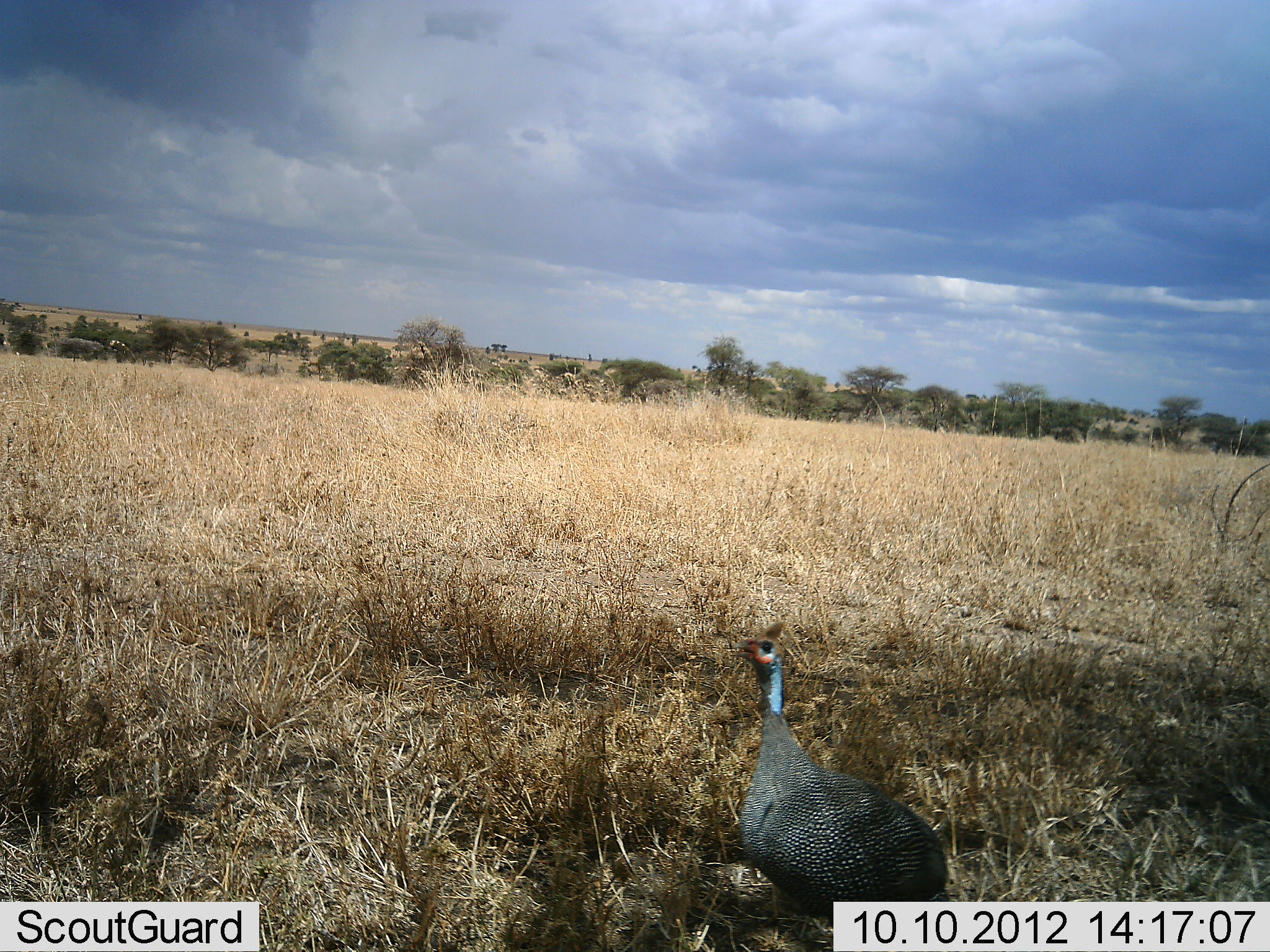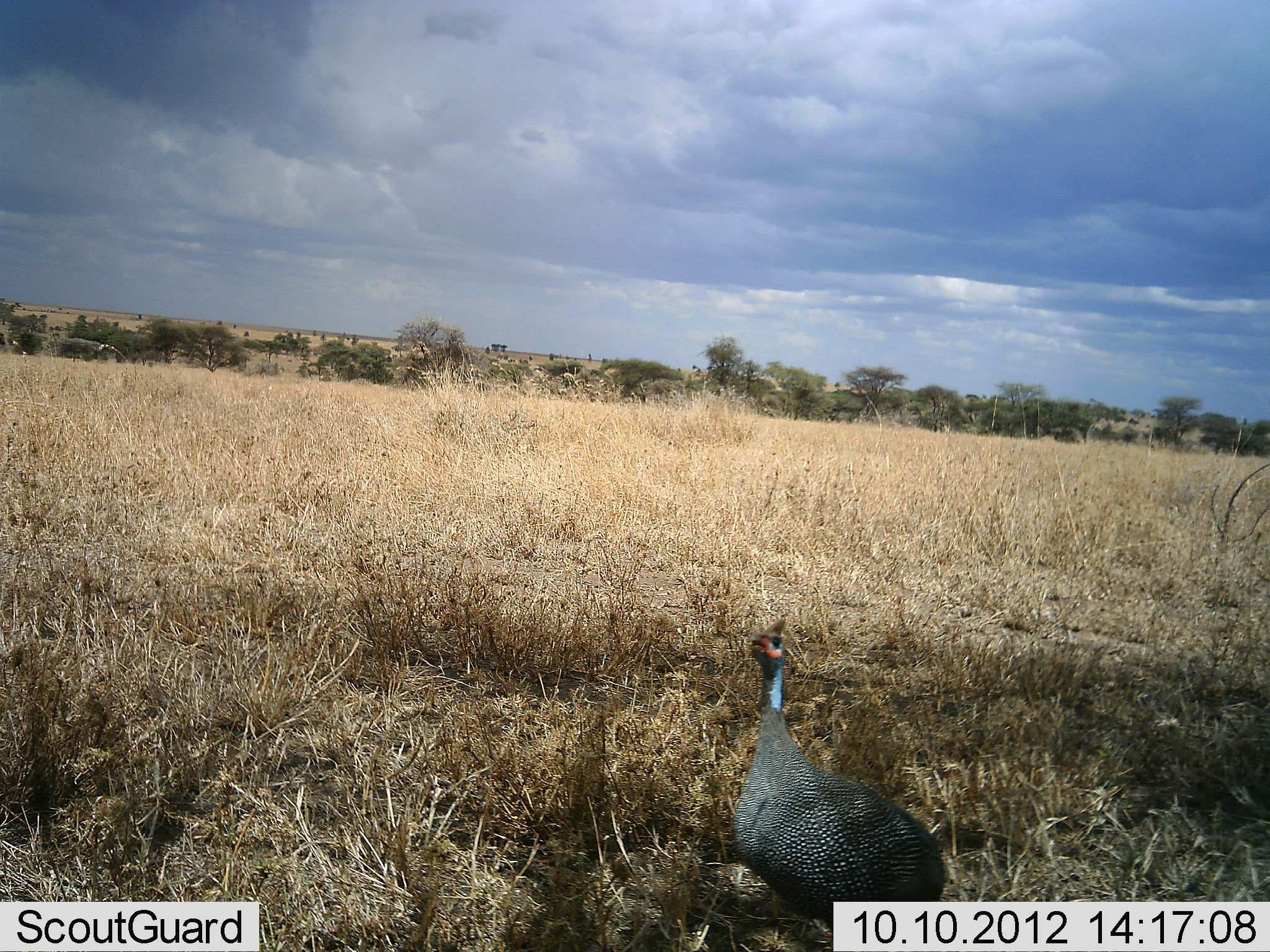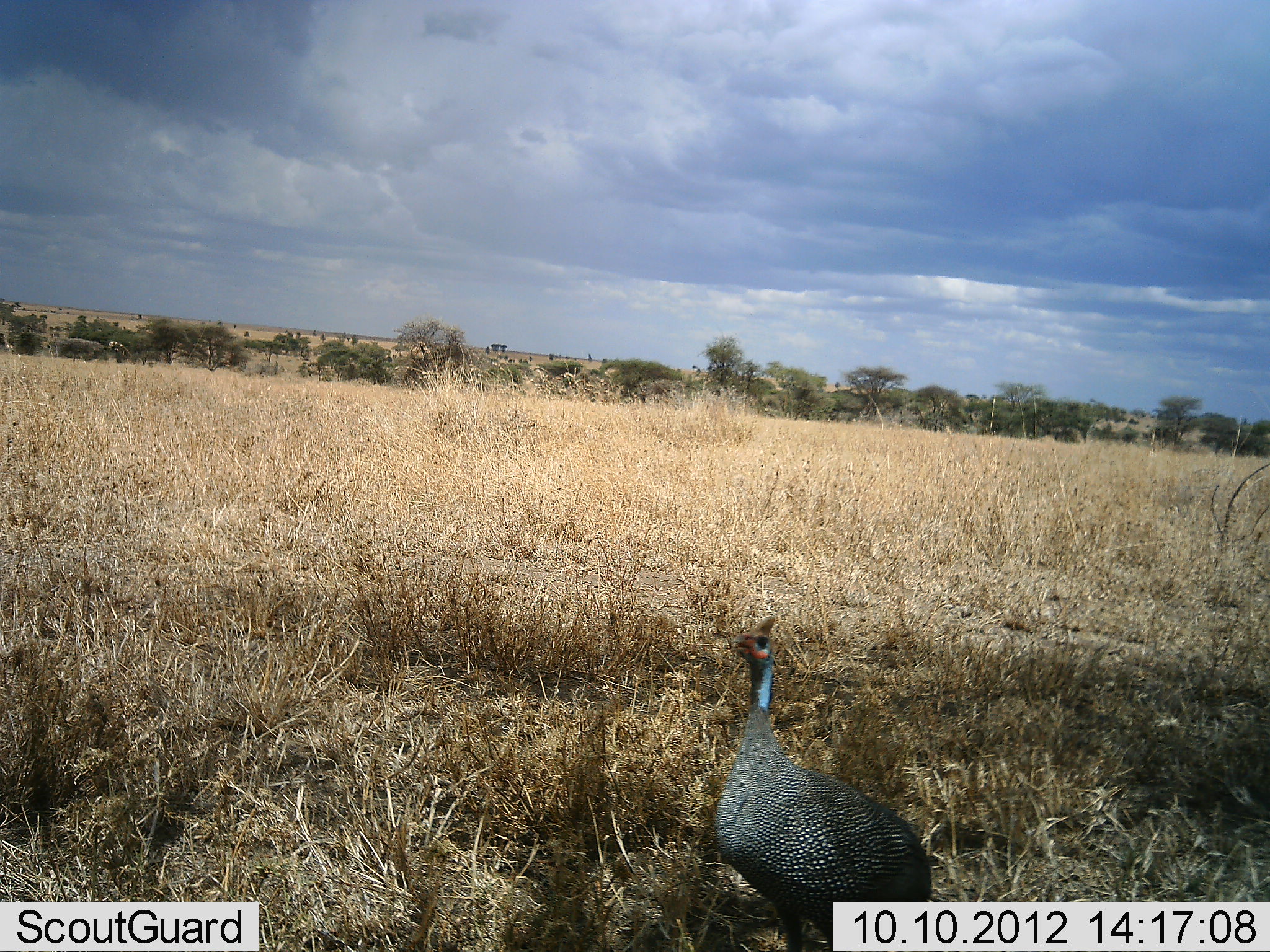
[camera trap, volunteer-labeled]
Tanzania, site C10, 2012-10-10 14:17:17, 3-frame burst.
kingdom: Animalia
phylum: Chordata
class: Aves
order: Galliformes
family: Numididae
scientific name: Numididae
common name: guinea fowl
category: guineafowl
Guineafowl (guinea fowl) (Numididae), count 1. Behavior (volunteer vote fractions): standing 70%, resting 0%, moving 30%, interacting 0%. Young present (vote fraction): 0%. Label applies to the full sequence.